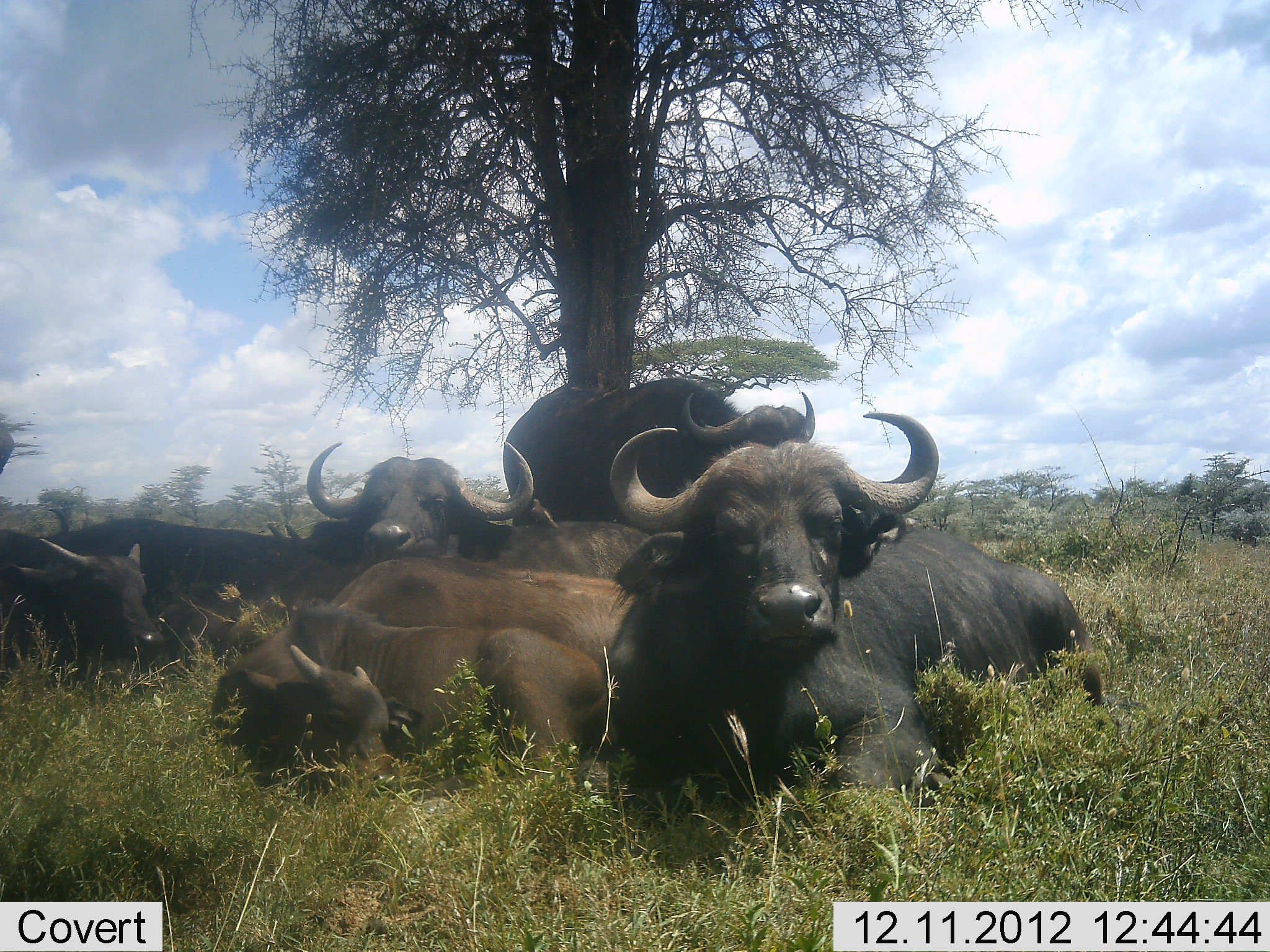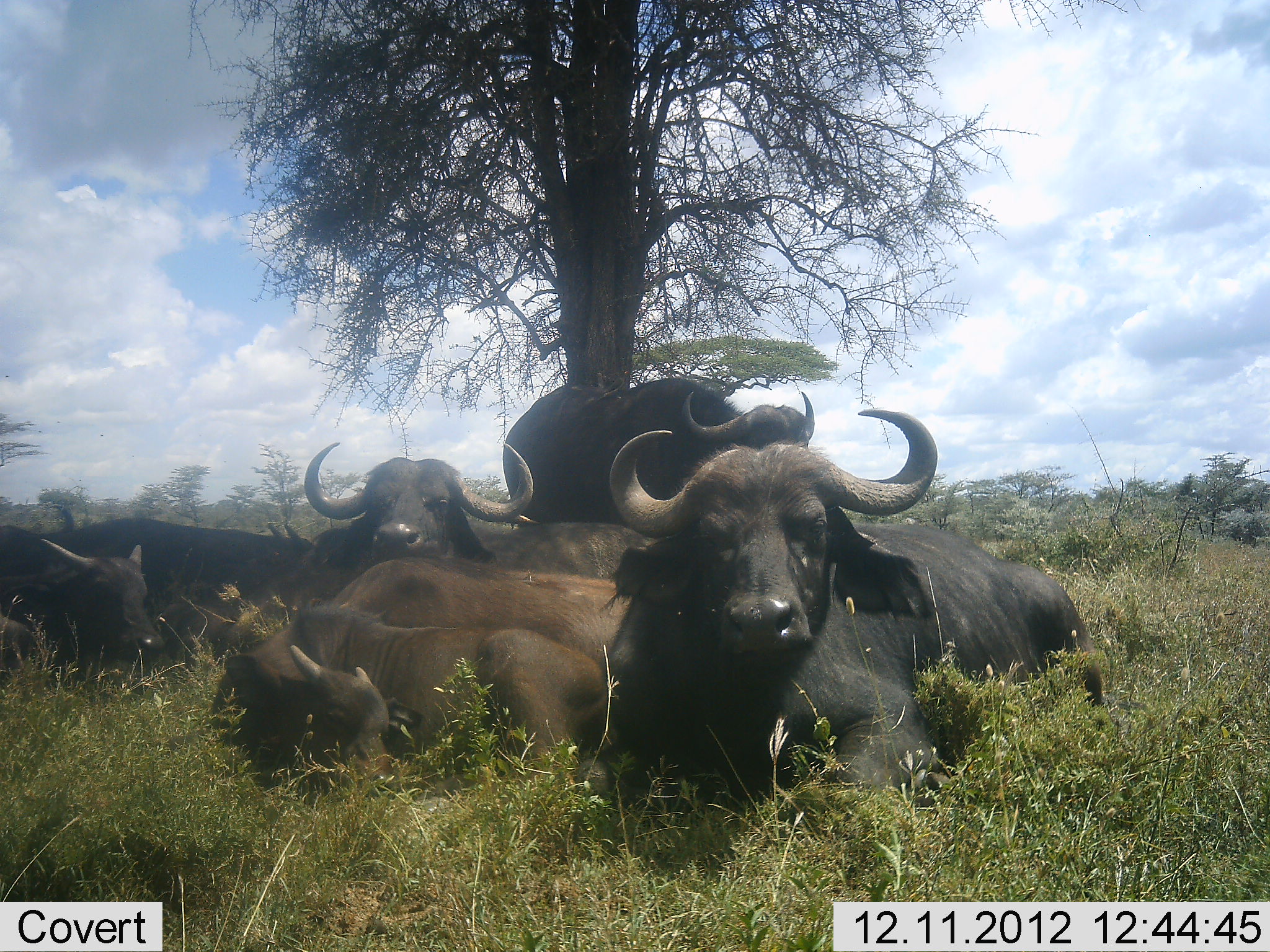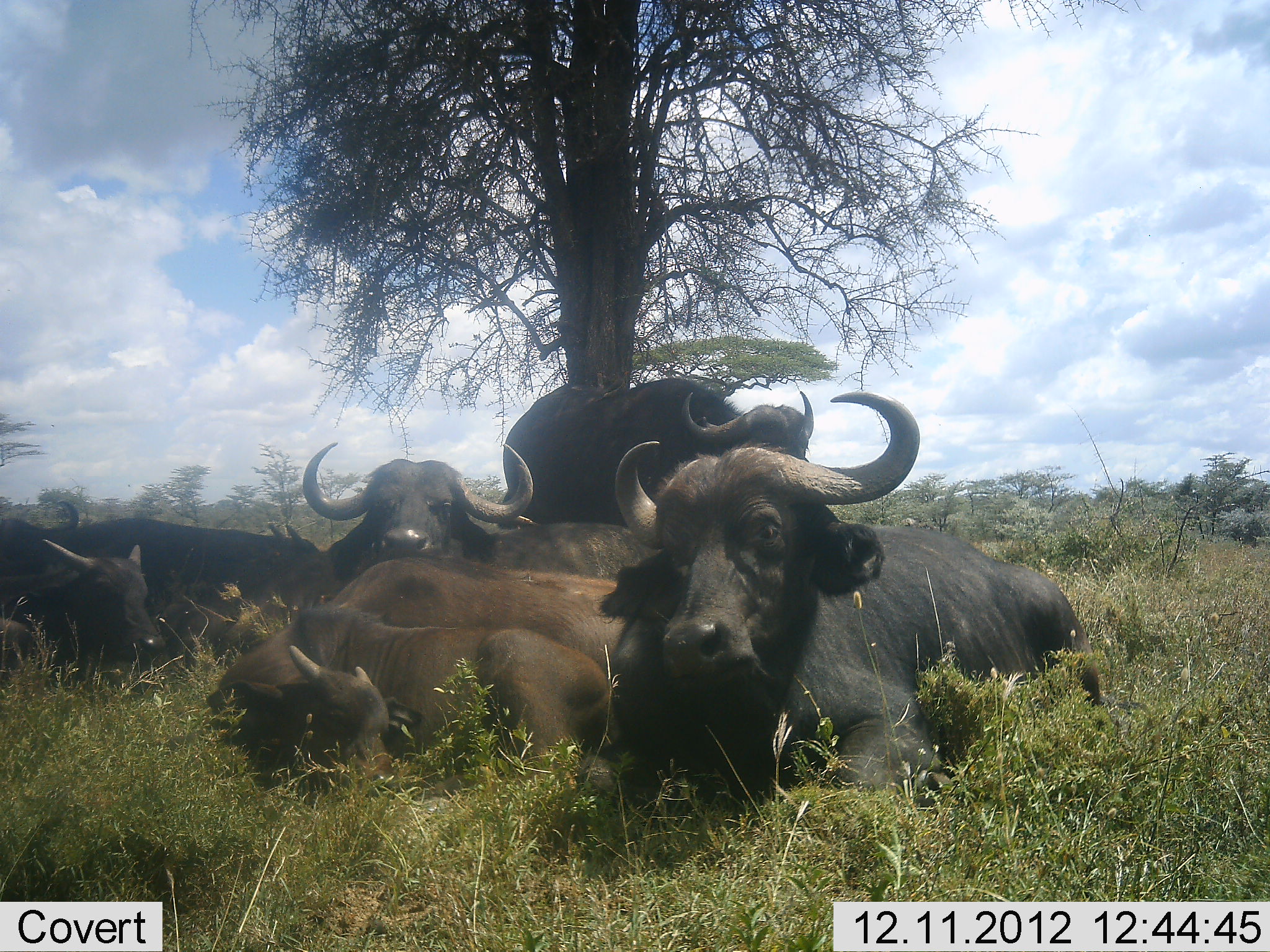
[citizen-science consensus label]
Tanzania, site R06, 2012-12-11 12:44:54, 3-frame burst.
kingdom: Animalia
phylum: Chordata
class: Mammalia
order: Artiodactyla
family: Bovidae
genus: Syncerus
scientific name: Syncerus caffer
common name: cape buffalo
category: buffalo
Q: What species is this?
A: Buffalo (cape buffalo) (Syncerus caffer).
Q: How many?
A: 8.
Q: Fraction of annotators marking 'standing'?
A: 20%.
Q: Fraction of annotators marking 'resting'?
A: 100%.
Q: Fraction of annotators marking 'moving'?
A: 0%.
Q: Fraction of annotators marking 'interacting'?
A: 0%.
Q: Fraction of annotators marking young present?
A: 40%.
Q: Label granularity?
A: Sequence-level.